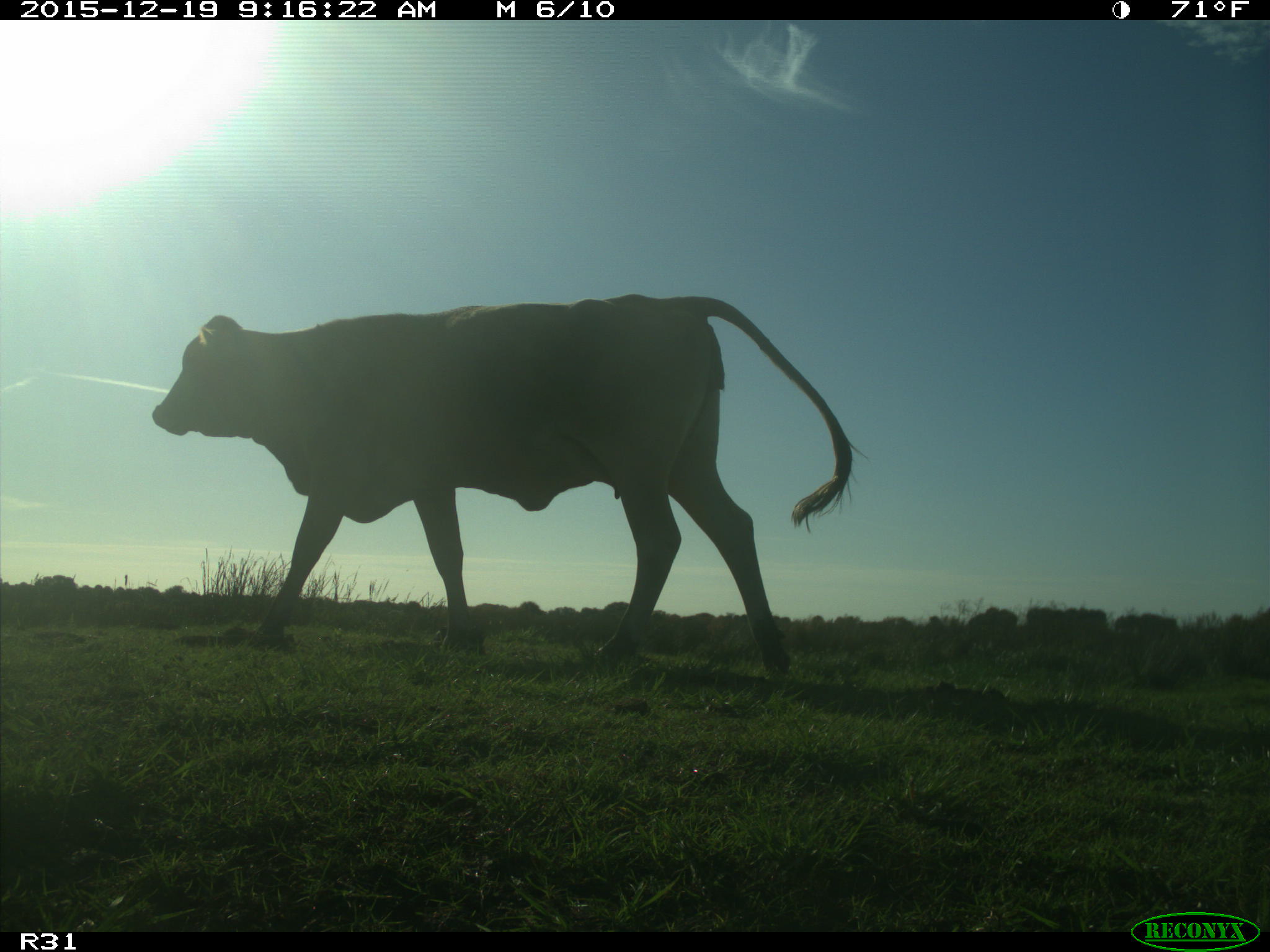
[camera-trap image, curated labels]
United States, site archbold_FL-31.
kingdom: Animalia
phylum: Chordata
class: Mammalia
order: Artiodactyla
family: Bovidae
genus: Bos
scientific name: Bos taurus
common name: domestic cow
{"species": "Bos taurus (domestic cow)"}